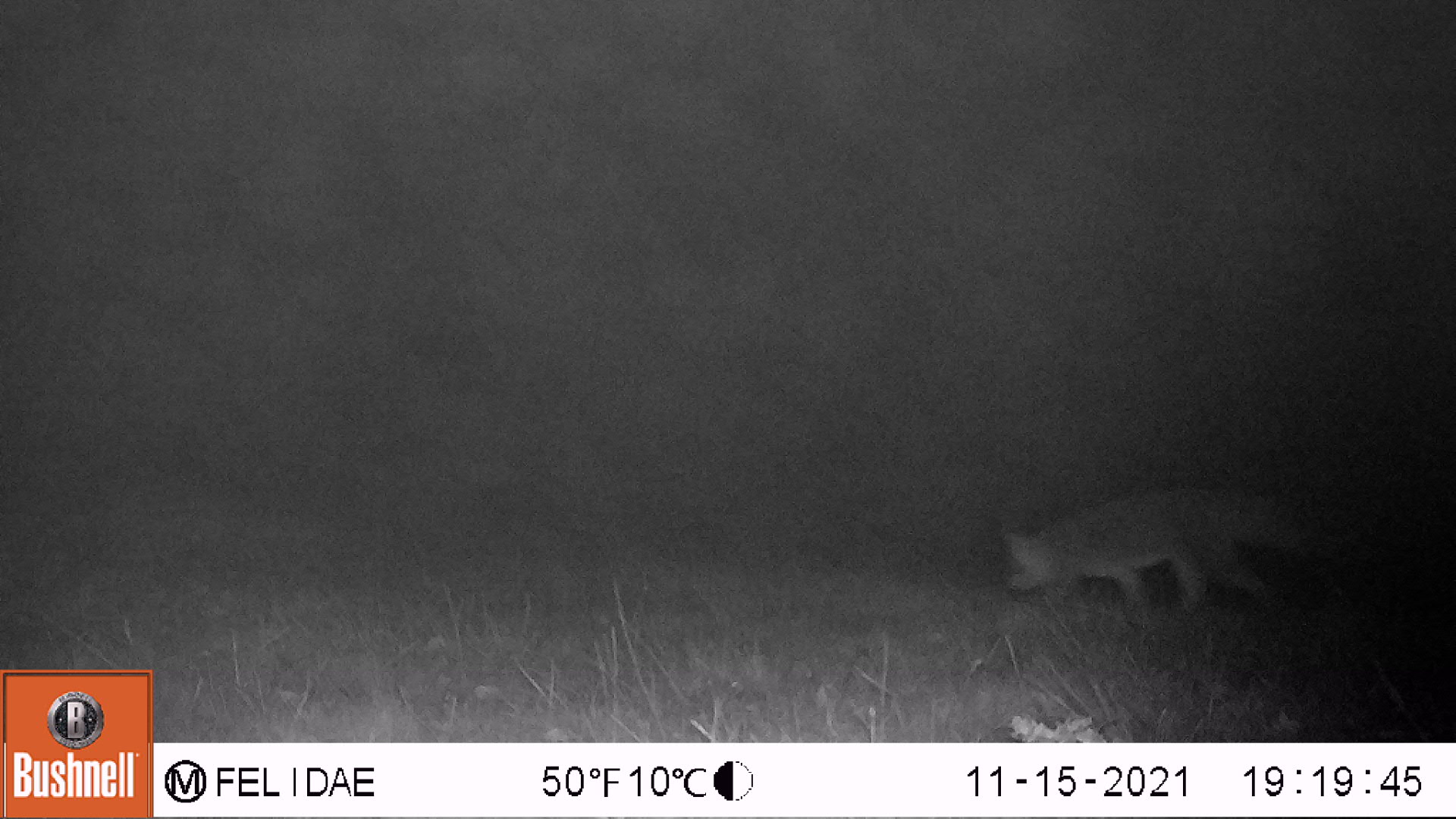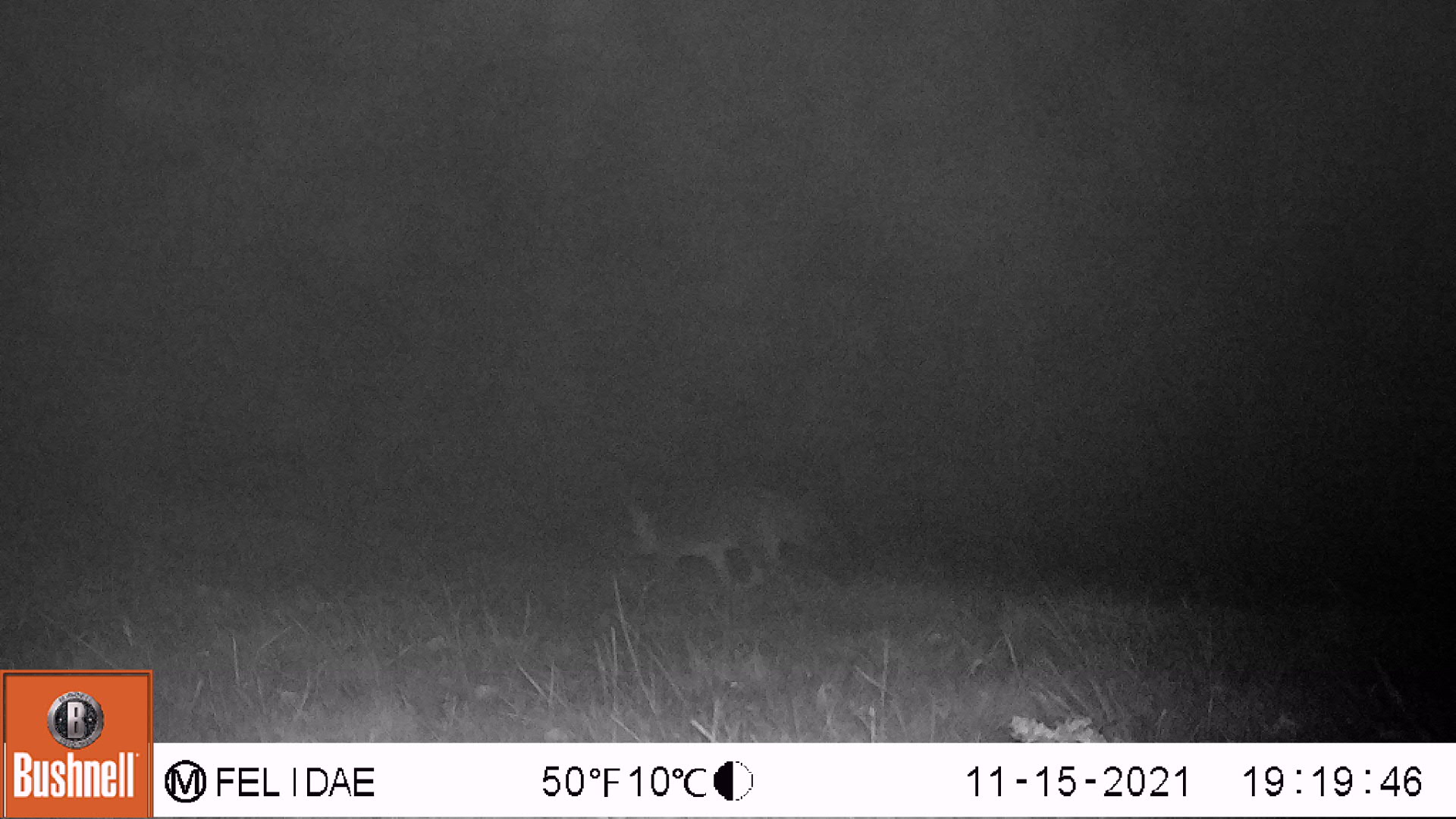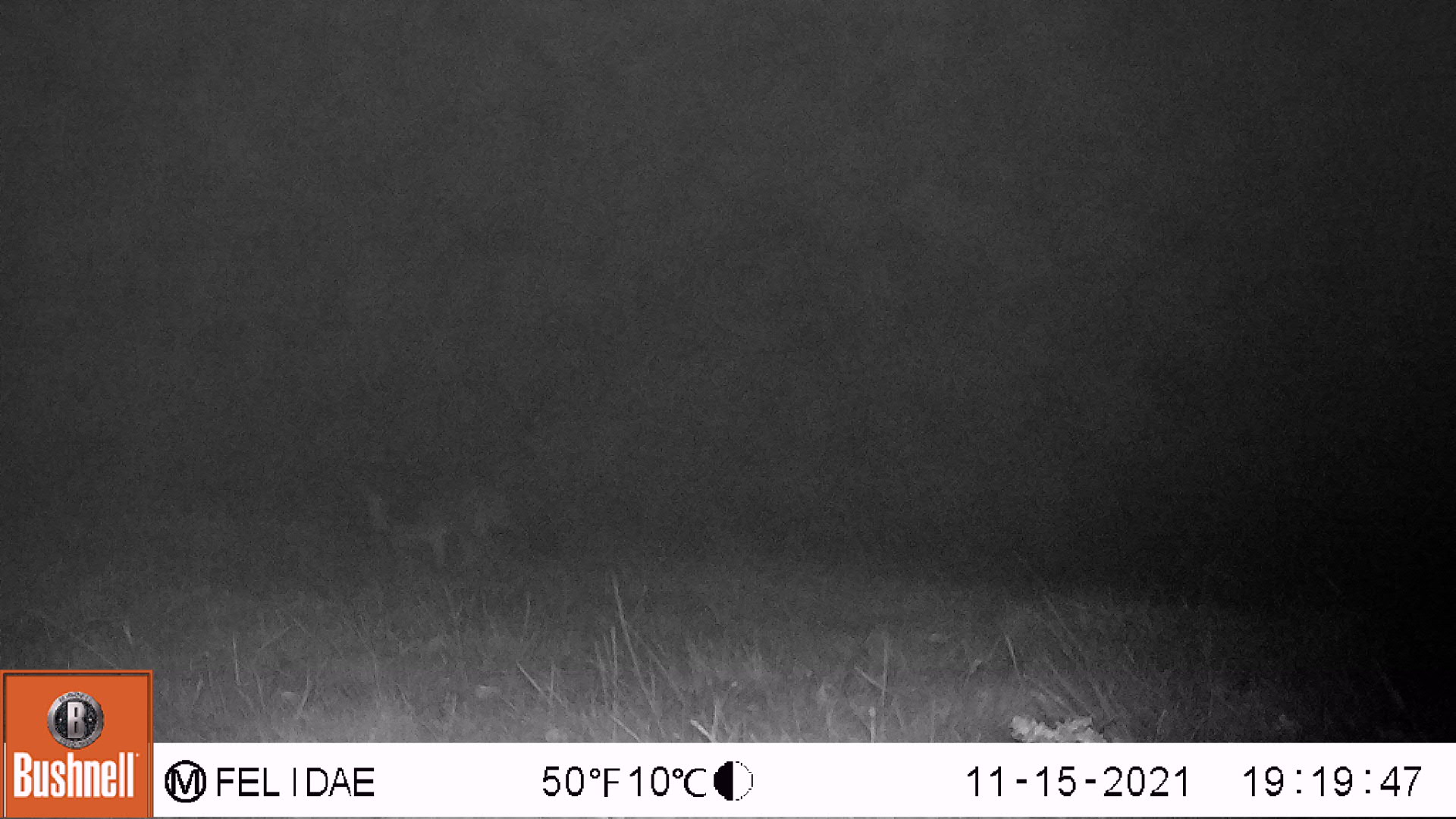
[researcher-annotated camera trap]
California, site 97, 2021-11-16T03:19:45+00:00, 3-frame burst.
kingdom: Animalia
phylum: Chordata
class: Mammalia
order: Carnivora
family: Canidae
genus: Urocyon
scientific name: Urocyon cinereoargenteus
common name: gray fox